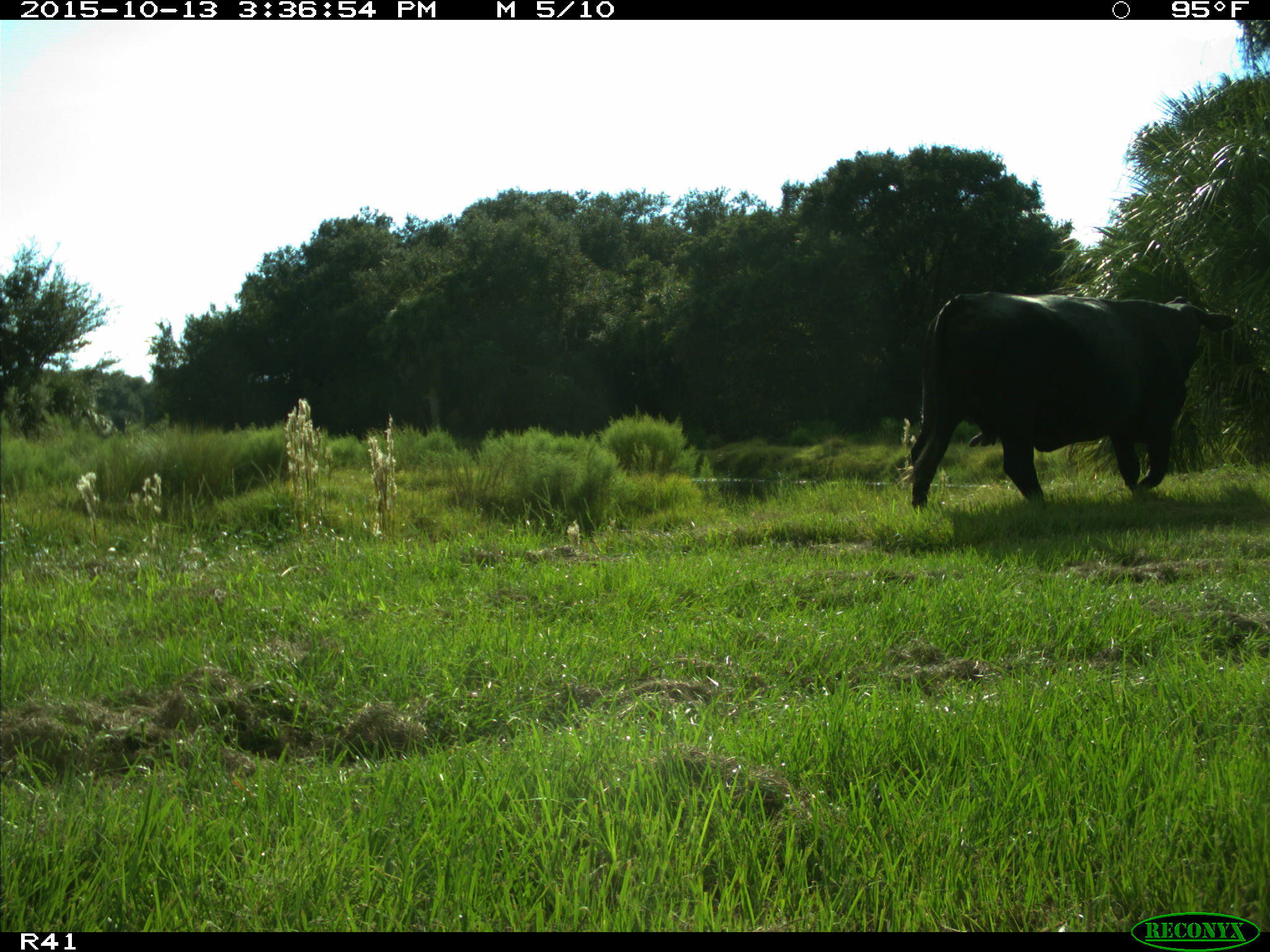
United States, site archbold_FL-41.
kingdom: Animalia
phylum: Chordata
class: Mammalia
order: Artiodactyla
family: Bovidae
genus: Bos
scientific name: Bos taurus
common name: domestic cow